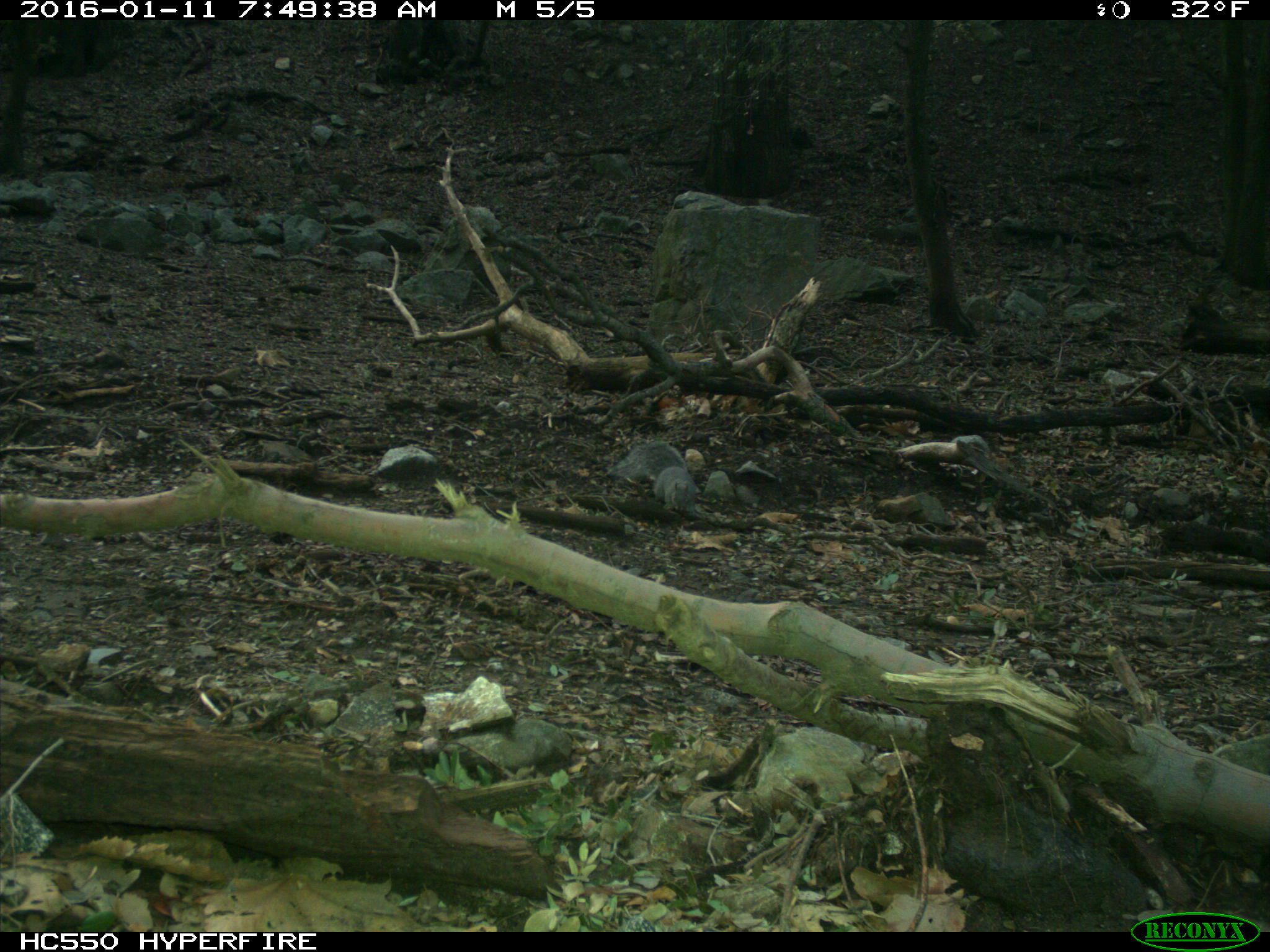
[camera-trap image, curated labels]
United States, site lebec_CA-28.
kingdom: Animalia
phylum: Chordata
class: Mammalia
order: Rodentia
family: Sciuridae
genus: Sciurus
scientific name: Sciurus carolinensis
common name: eastern gray squirrel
Sciurus carolinensis (eastern gray squirrel).